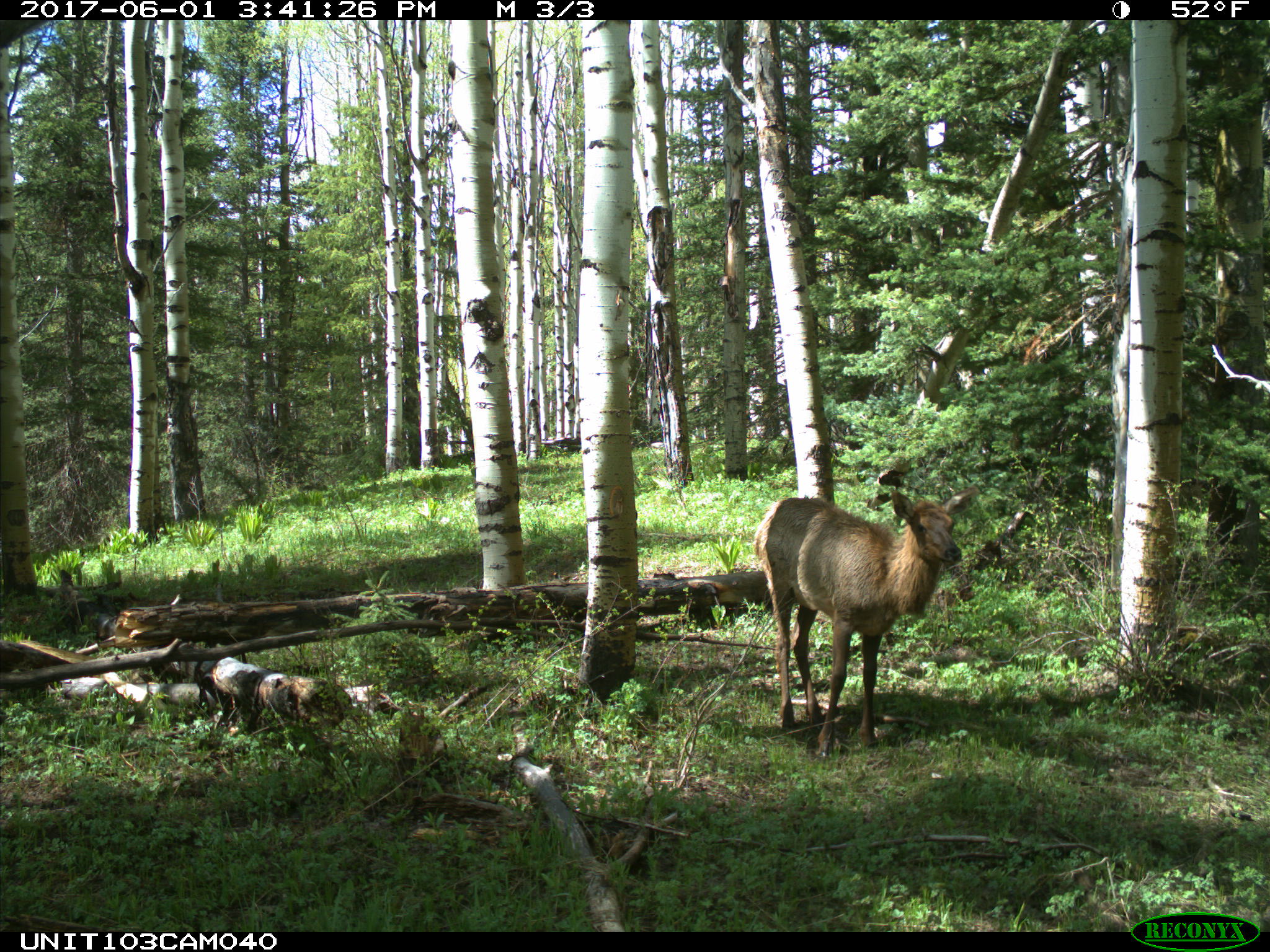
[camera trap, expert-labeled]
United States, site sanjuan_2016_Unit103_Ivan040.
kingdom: Animalia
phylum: Chordata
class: Mammalia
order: Artiodactyla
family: Cervidae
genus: Cervus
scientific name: Cervus elaphus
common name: red deer